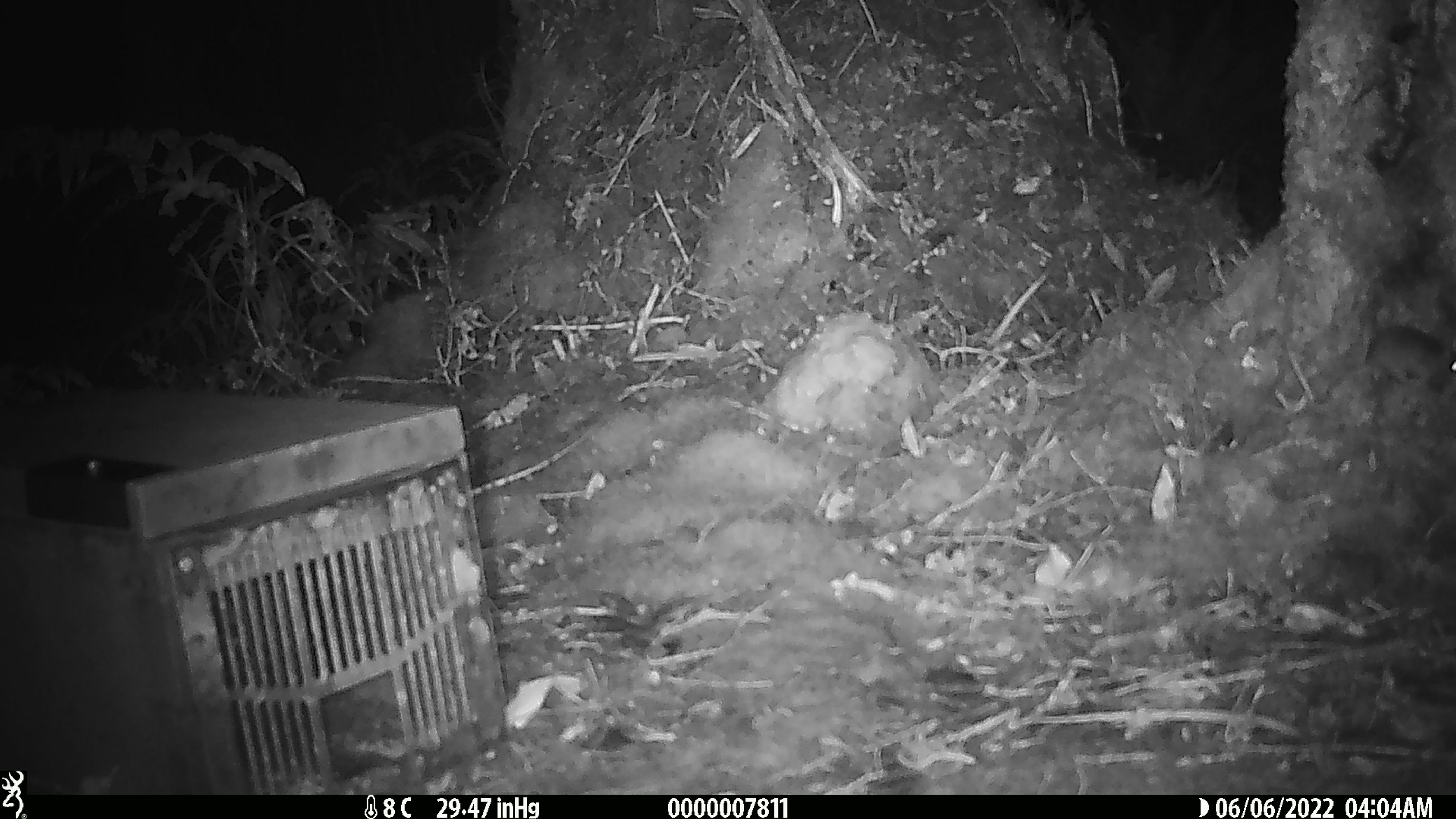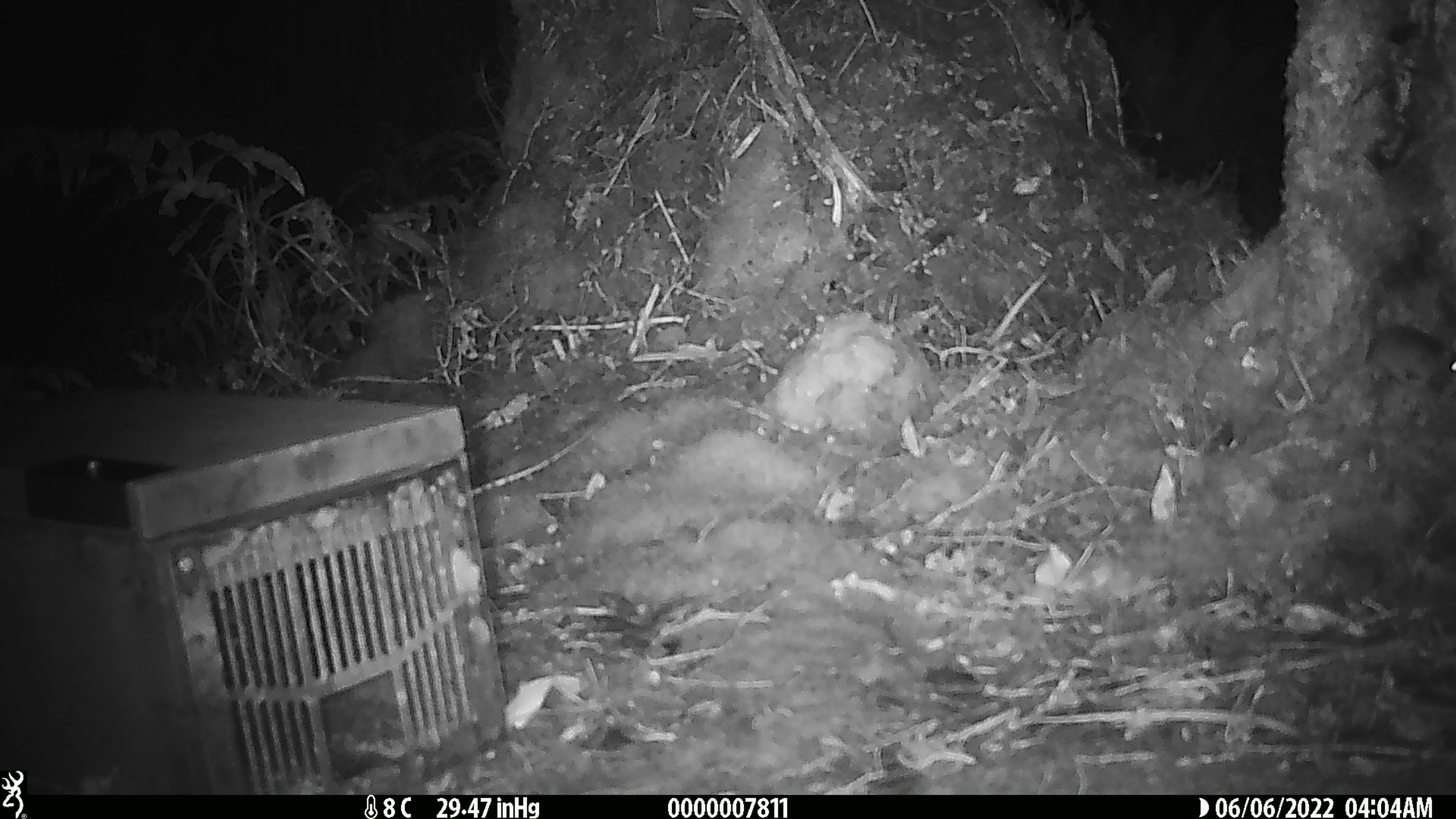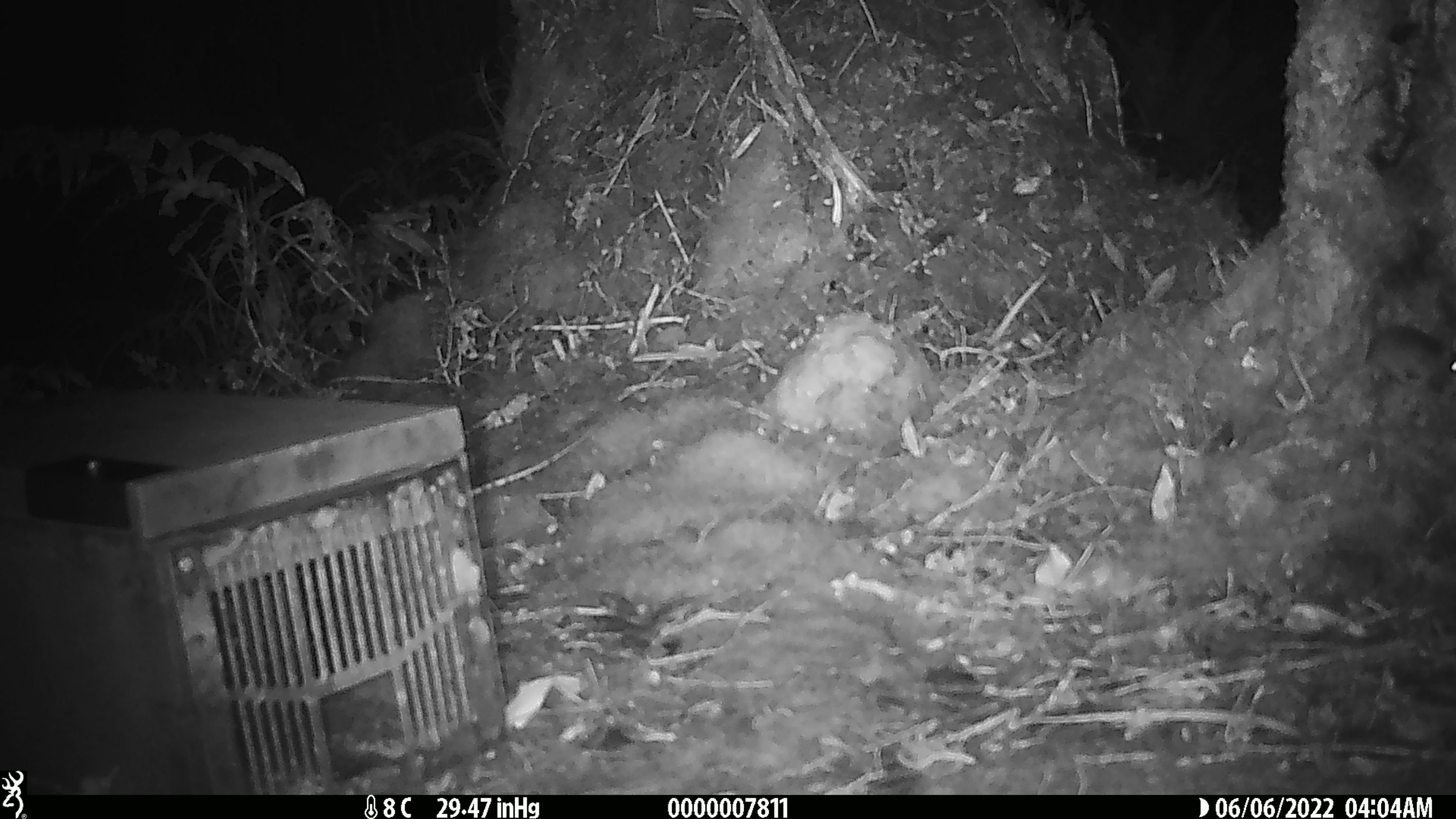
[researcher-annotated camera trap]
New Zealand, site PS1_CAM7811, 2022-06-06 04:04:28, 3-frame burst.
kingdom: Animalia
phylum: Chordata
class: Mammalia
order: Rodentia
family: Muridae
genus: Mus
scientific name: Mus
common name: mouse